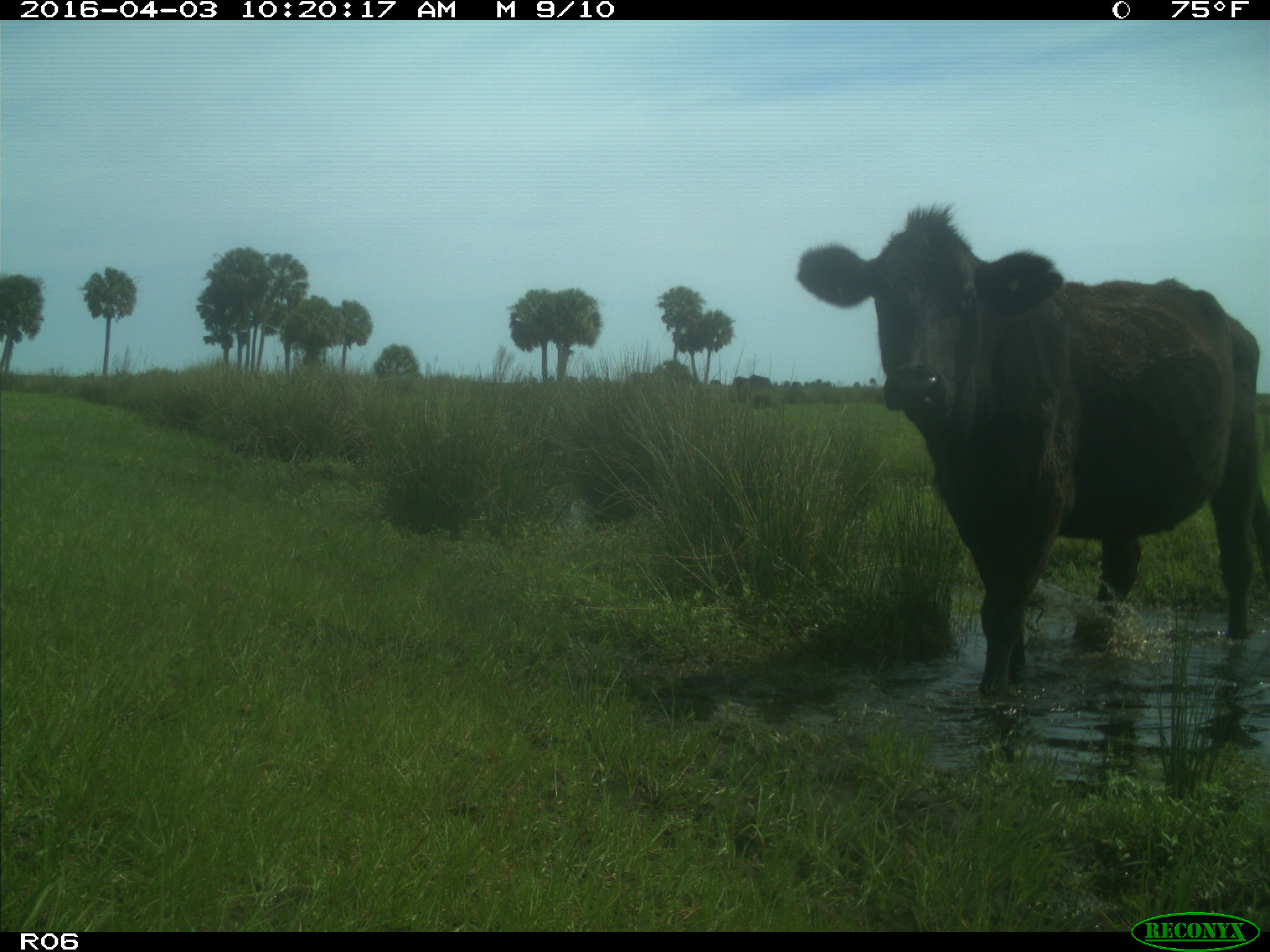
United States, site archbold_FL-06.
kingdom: Animalia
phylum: Chordata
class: Mammalia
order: Artiodactyla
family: Bovidae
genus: Bos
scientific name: Bos taurus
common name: domestic cow